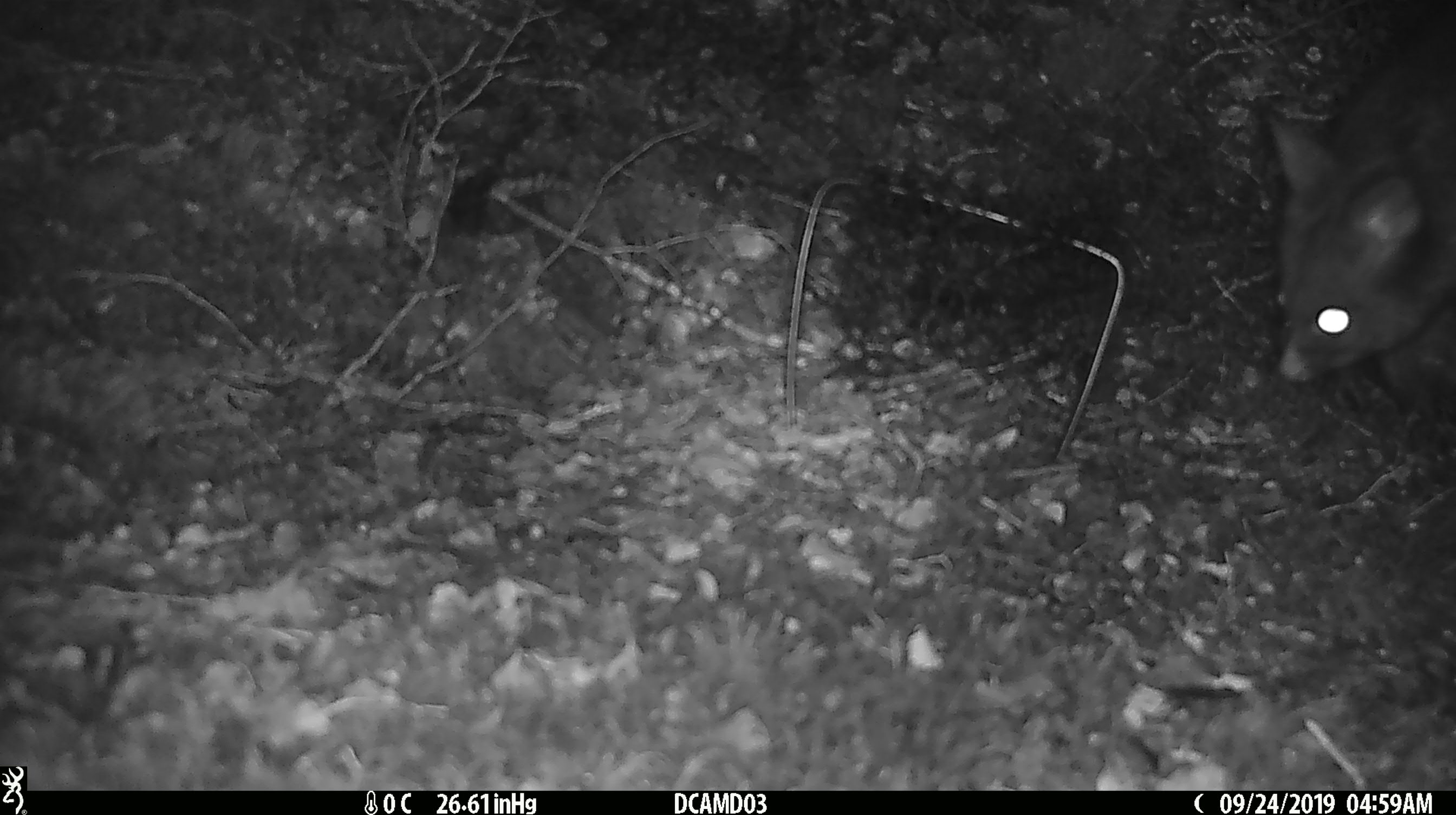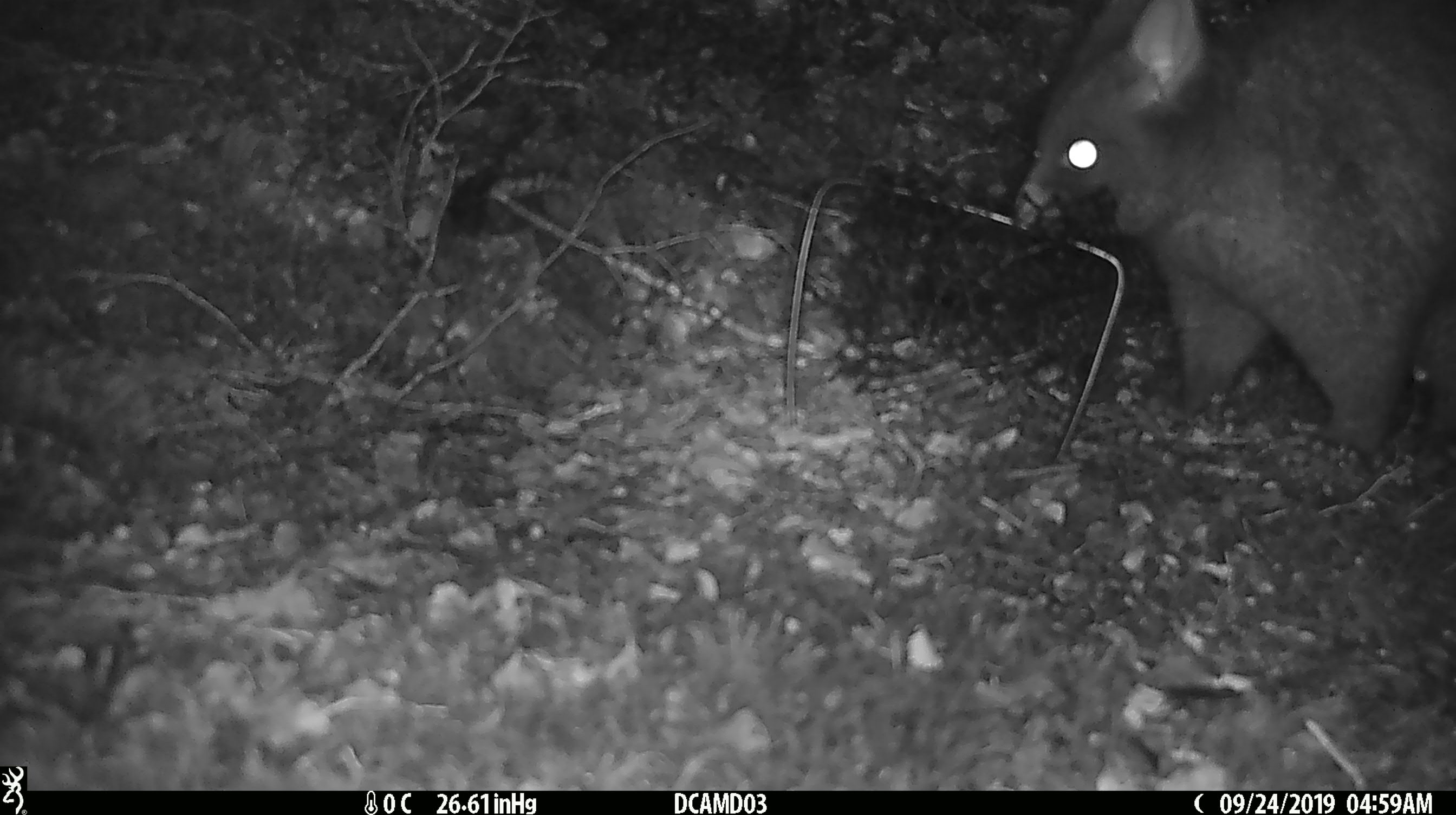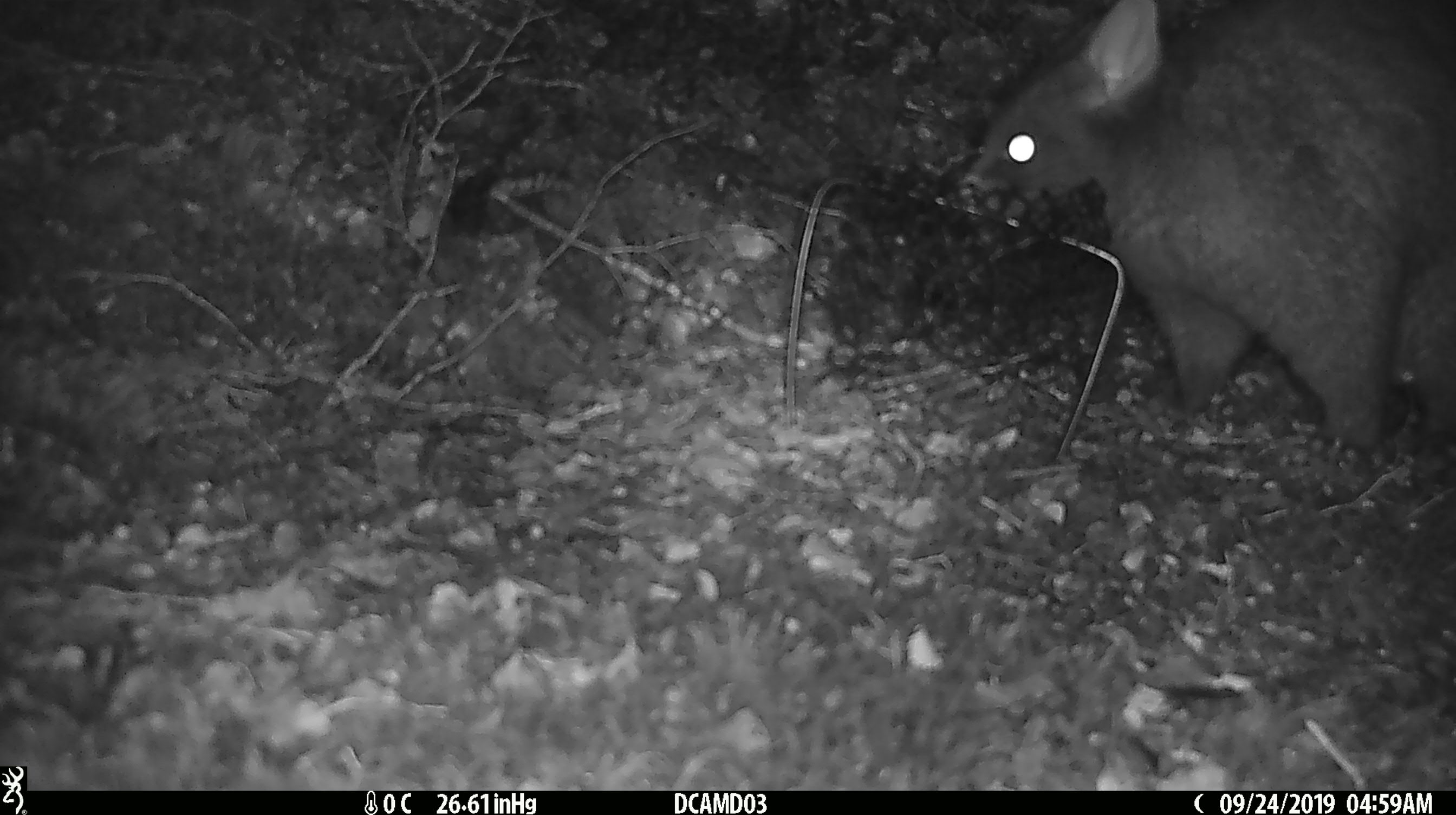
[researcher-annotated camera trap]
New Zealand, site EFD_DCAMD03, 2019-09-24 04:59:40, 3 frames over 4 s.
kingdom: Animalia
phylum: Chordata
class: Mammalia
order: Diprotodontia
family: Phalangeridae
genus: Trichosurus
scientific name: Trichosurus vulpecula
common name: common brushtail possum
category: possum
Possum (common brushtail possum) (Trichosurus vulpecula).